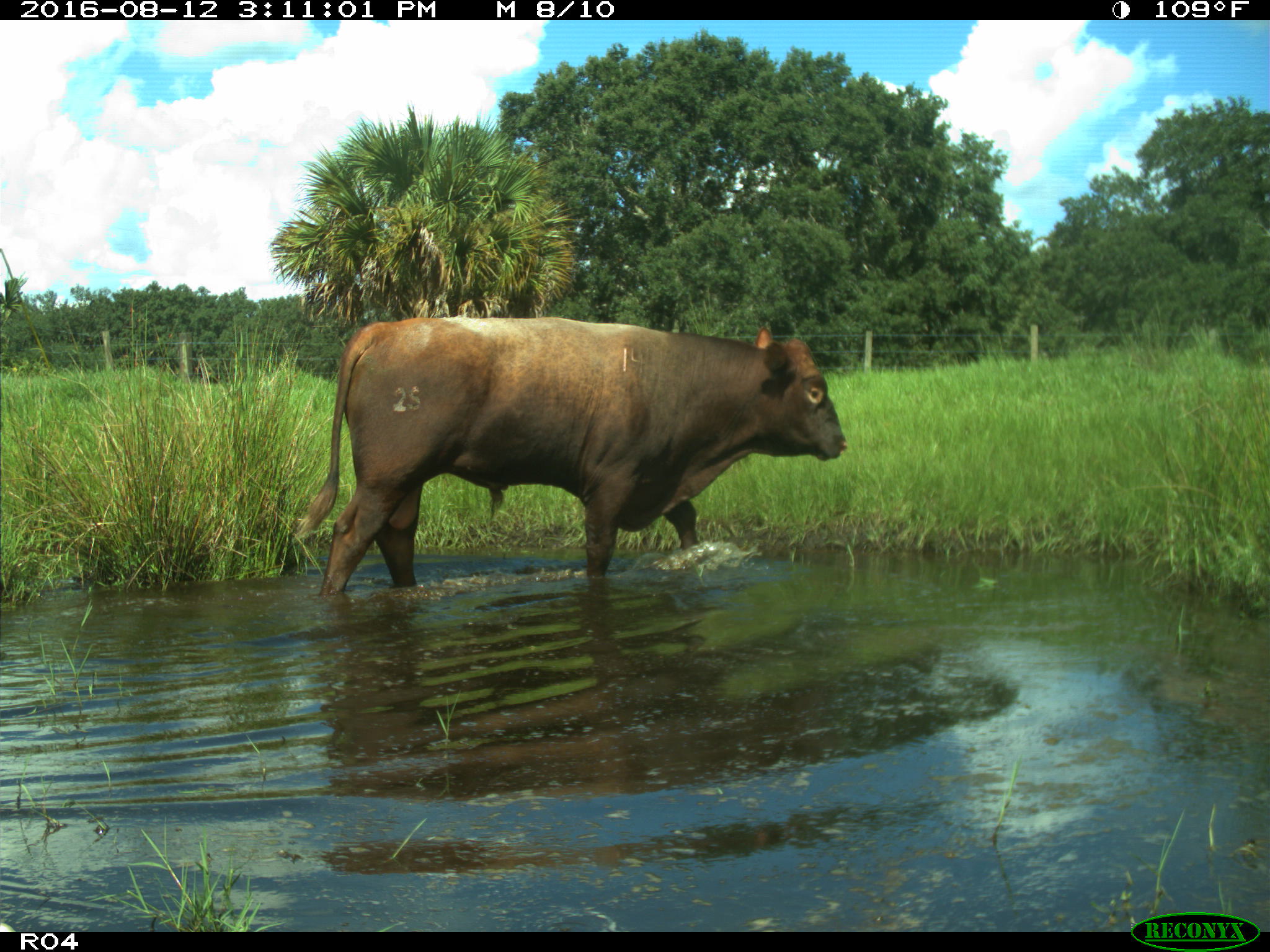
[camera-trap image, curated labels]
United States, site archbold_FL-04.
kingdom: Animalia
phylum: Chordata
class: Mammalia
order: Artiodactyla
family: Bovidae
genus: Bos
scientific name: Bos taurus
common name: domestic cow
Bos taurus (domestic cow).